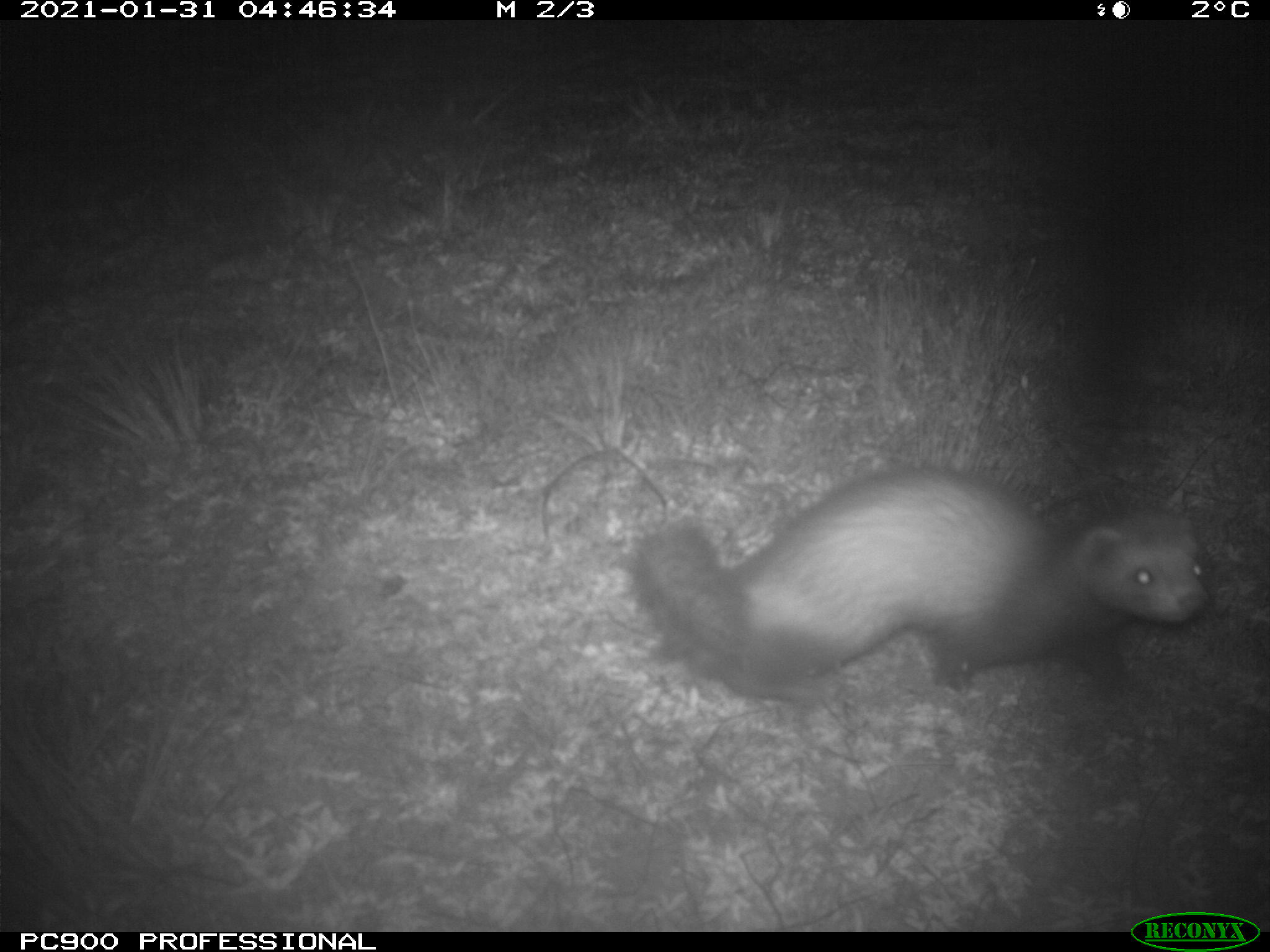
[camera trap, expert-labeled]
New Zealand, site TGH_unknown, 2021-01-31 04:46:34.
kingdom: Animalia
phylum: Chordata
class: Mammalia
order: Carnivora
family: Mustelidae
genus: Mustela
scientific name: Mustela furo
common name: ferret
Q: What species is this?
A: Ferret (Mustela furo).